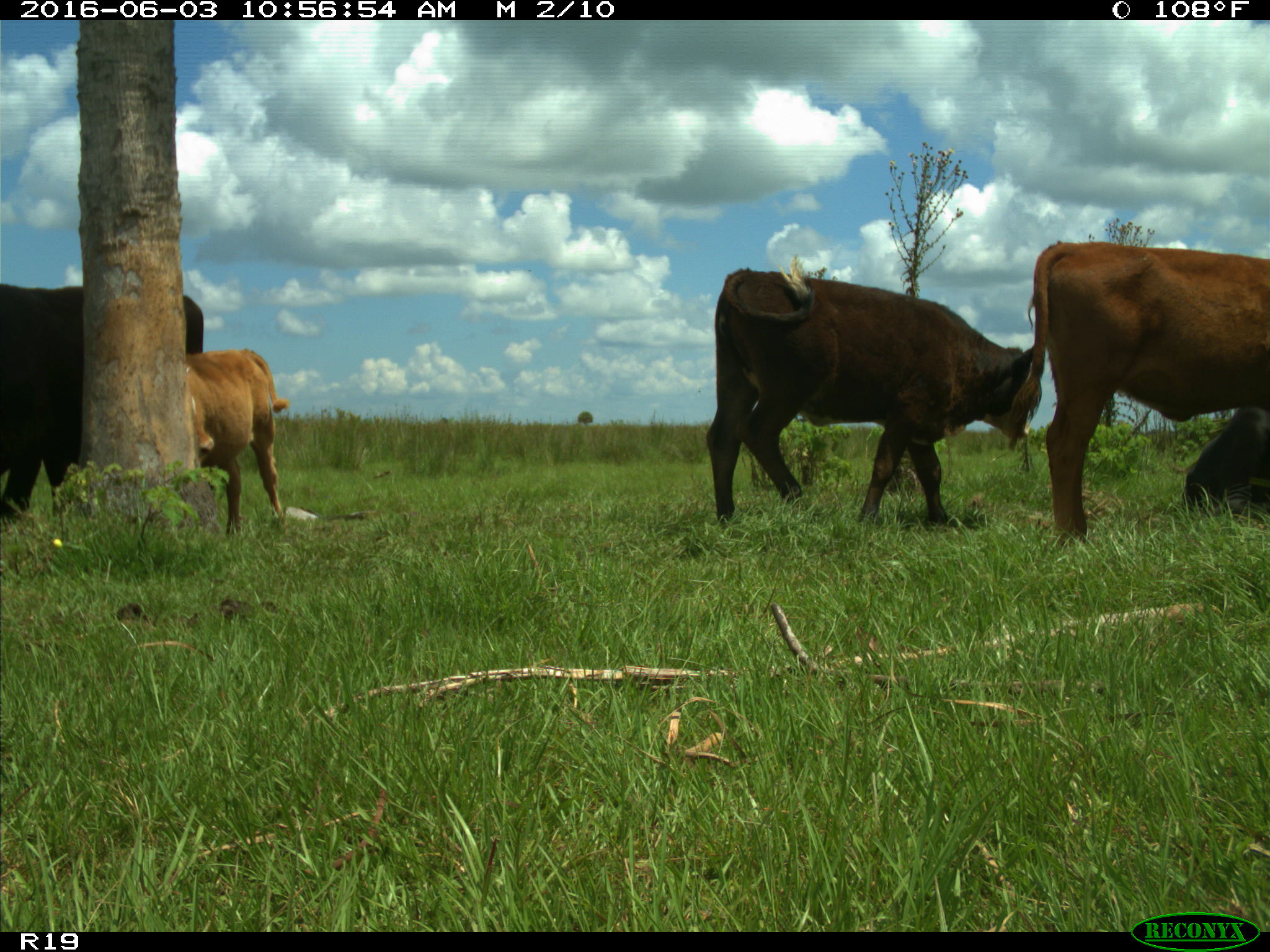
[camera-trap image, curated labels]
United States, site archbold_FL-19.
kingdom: Animalia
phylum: Chordata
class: Mammalia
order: Artiodactyla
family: Bovidae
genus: Bos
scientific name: Bos taurus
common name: domestic cow